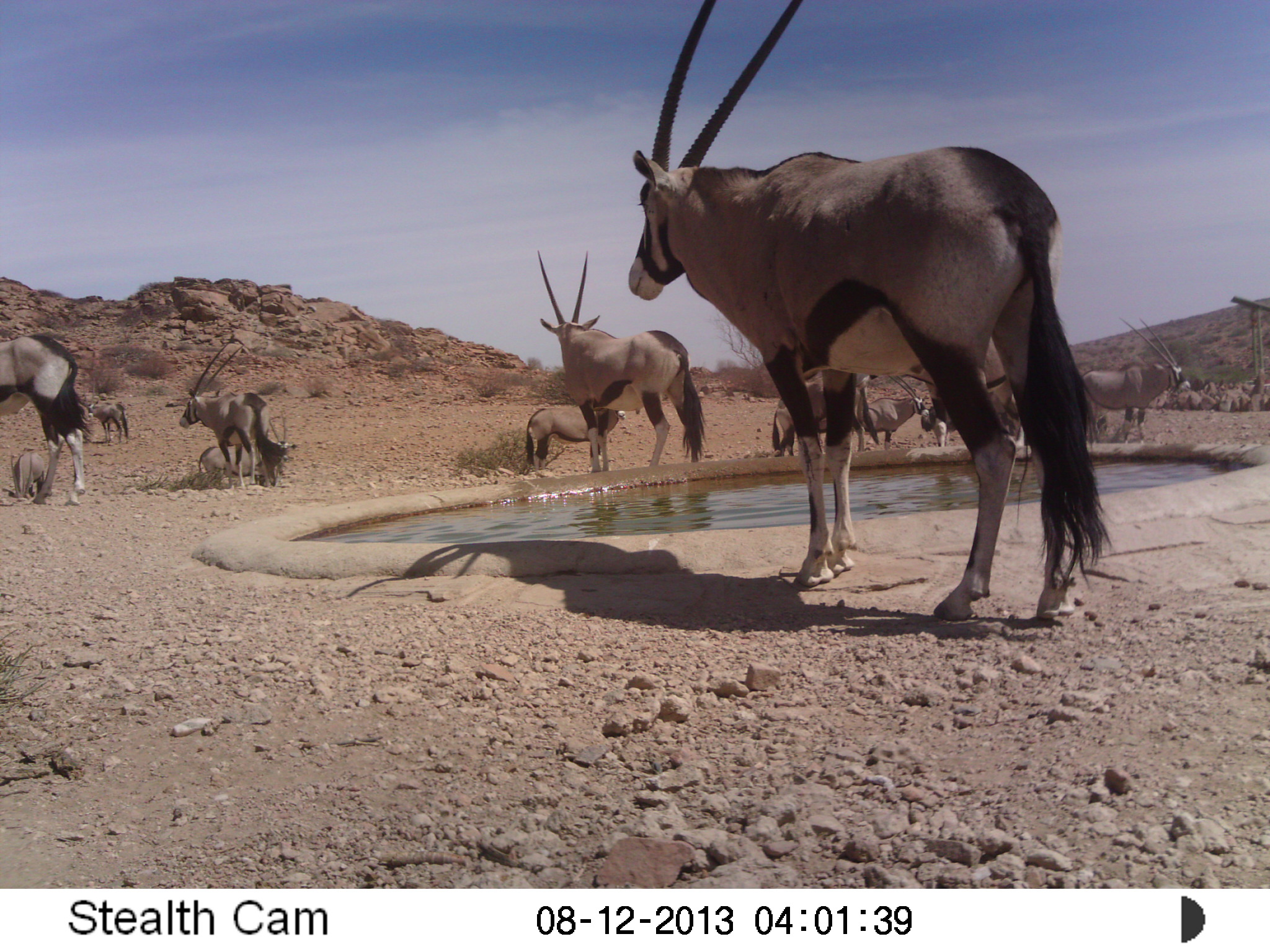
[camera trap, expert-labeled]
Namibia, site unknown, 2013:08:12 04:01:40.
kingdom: Animalia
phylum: Chordata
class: Mammalia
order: Artiodactyla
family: Bovidae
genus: Oryx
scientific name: Oryx gazella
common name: gemsbok